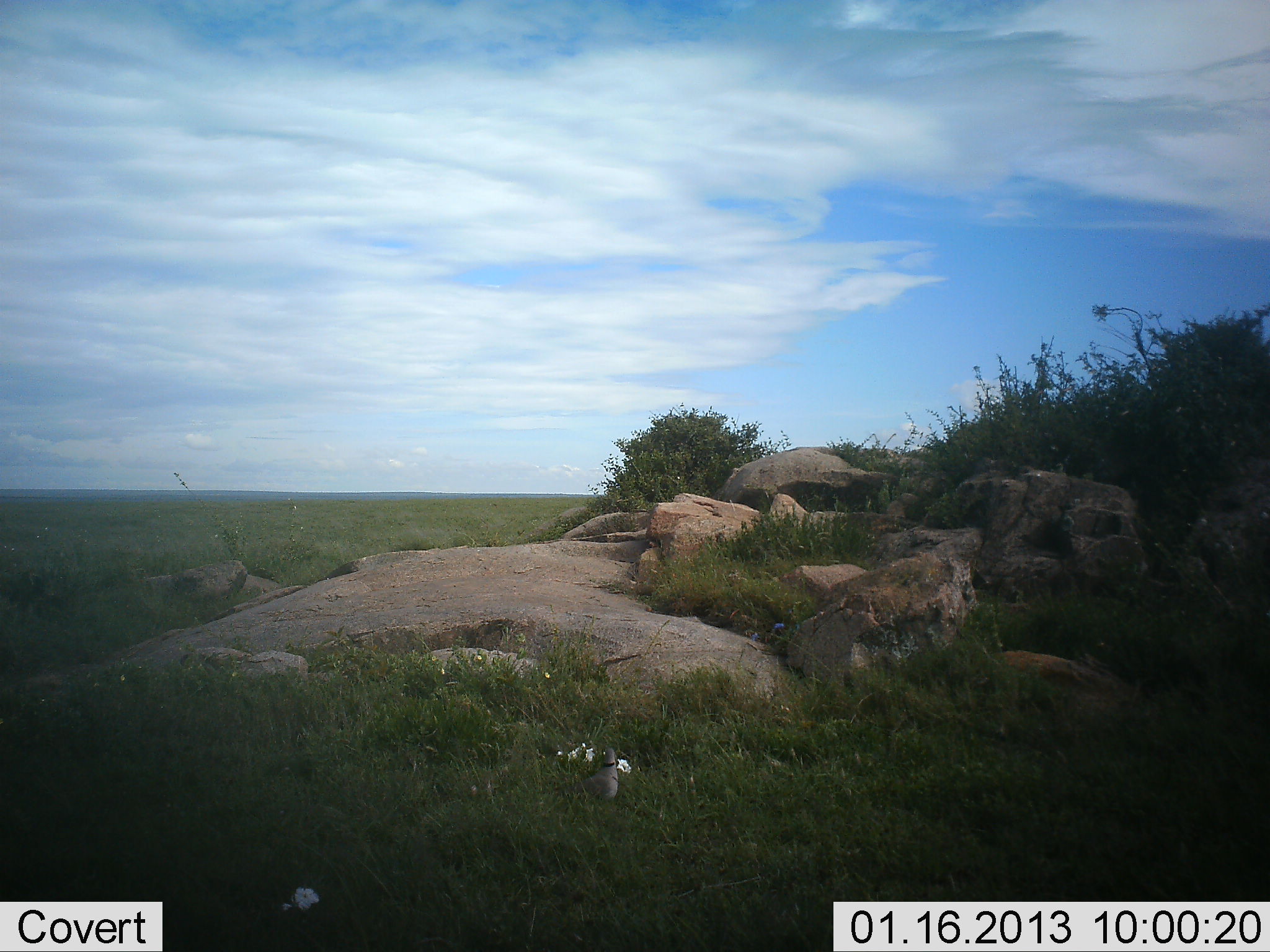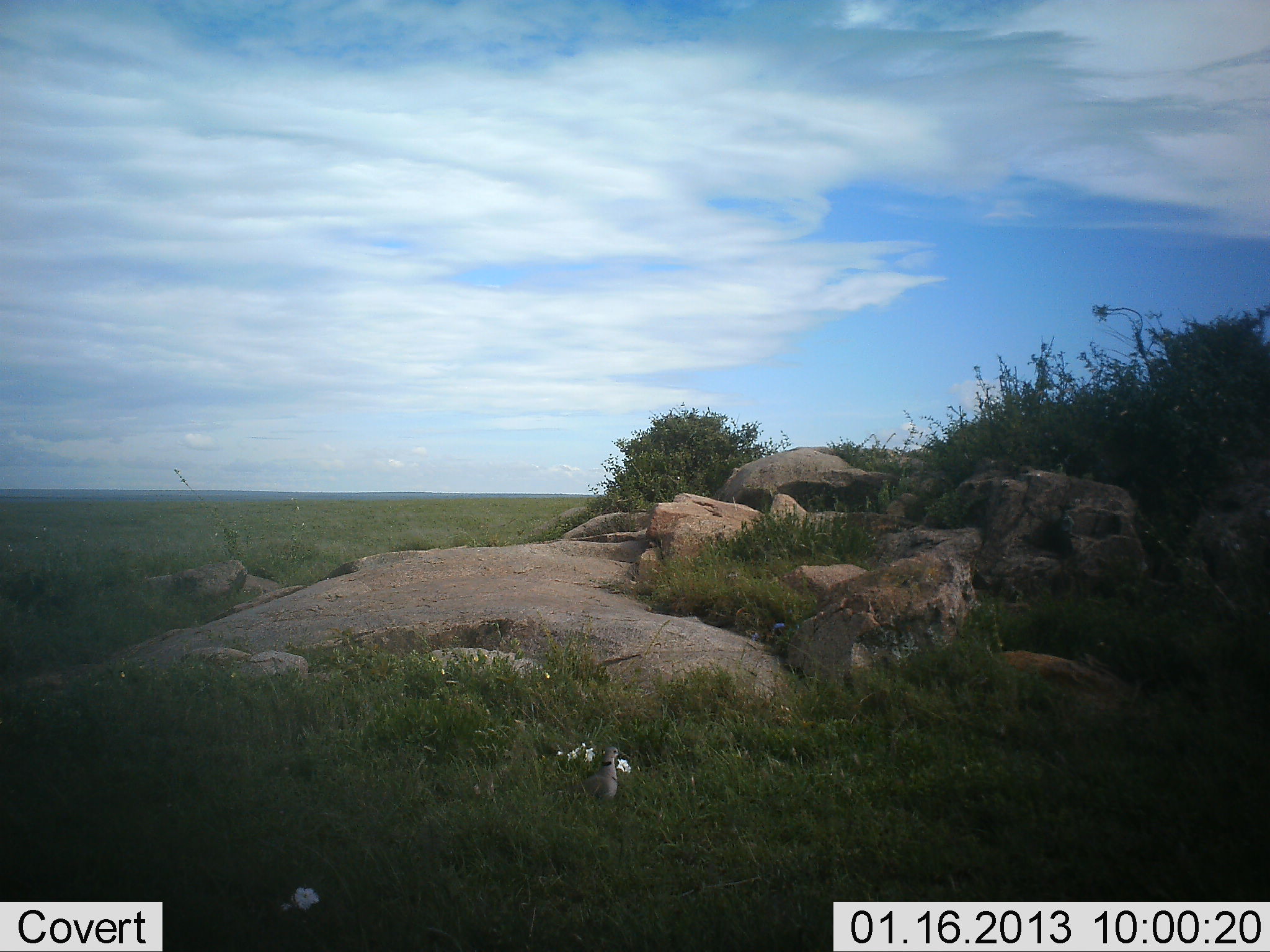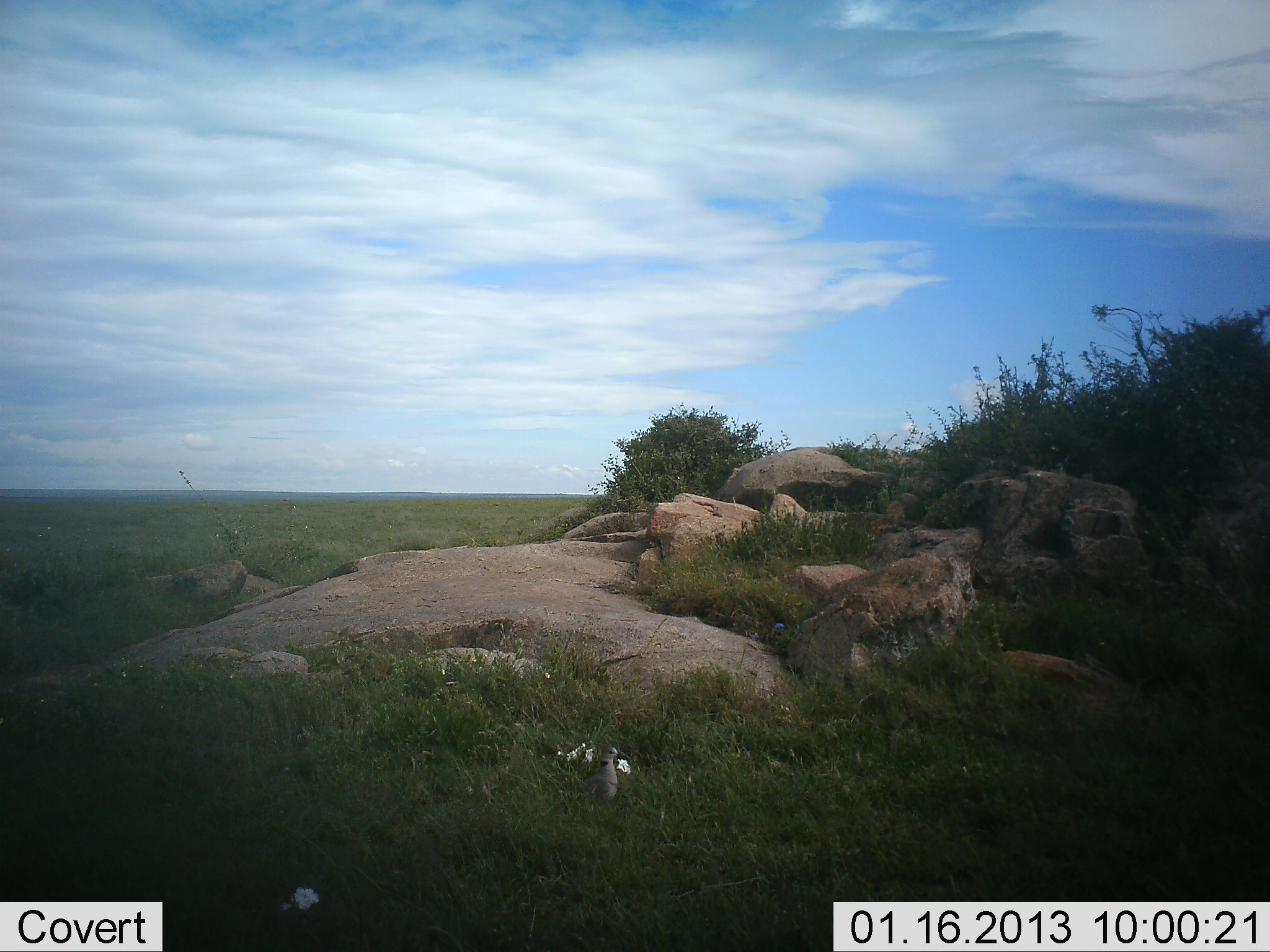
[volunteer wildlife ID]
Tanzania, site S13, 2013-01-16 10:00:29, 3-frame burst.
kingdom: Animalia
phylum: Chordata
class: Aves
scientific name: Aves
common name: bird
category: otherbird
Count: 1.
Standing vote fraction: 83%.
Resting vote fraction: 17%.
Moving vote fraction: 8%.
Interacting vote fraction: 0%.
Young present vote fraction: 0%.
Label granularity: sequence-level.